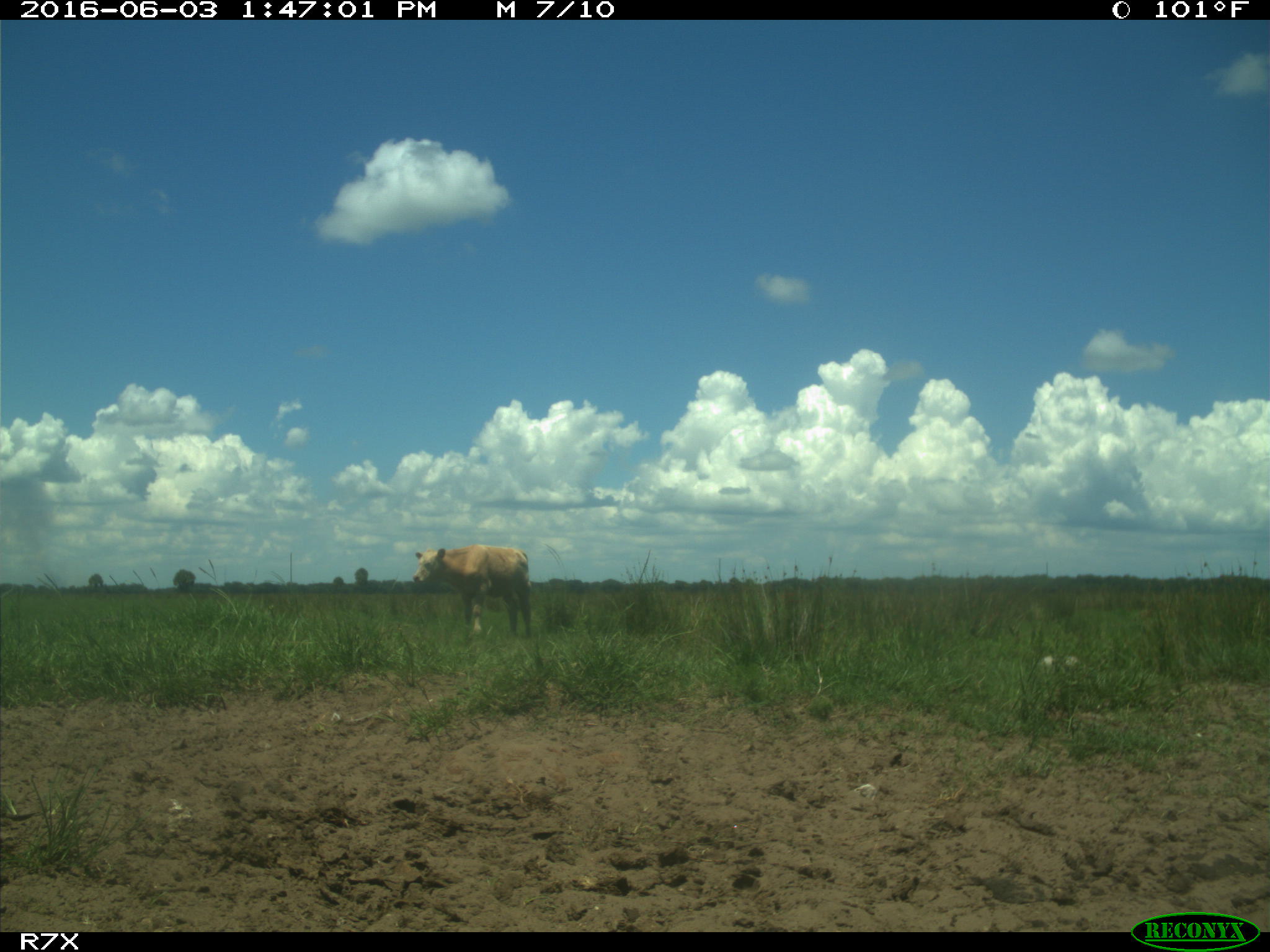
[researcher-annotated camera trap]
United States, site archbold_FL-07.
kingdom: Animalia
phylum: Chordata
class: Mammalia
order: Artiodactyla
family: Bovidae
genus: Bos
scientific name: Bos taurus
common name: domestic cow